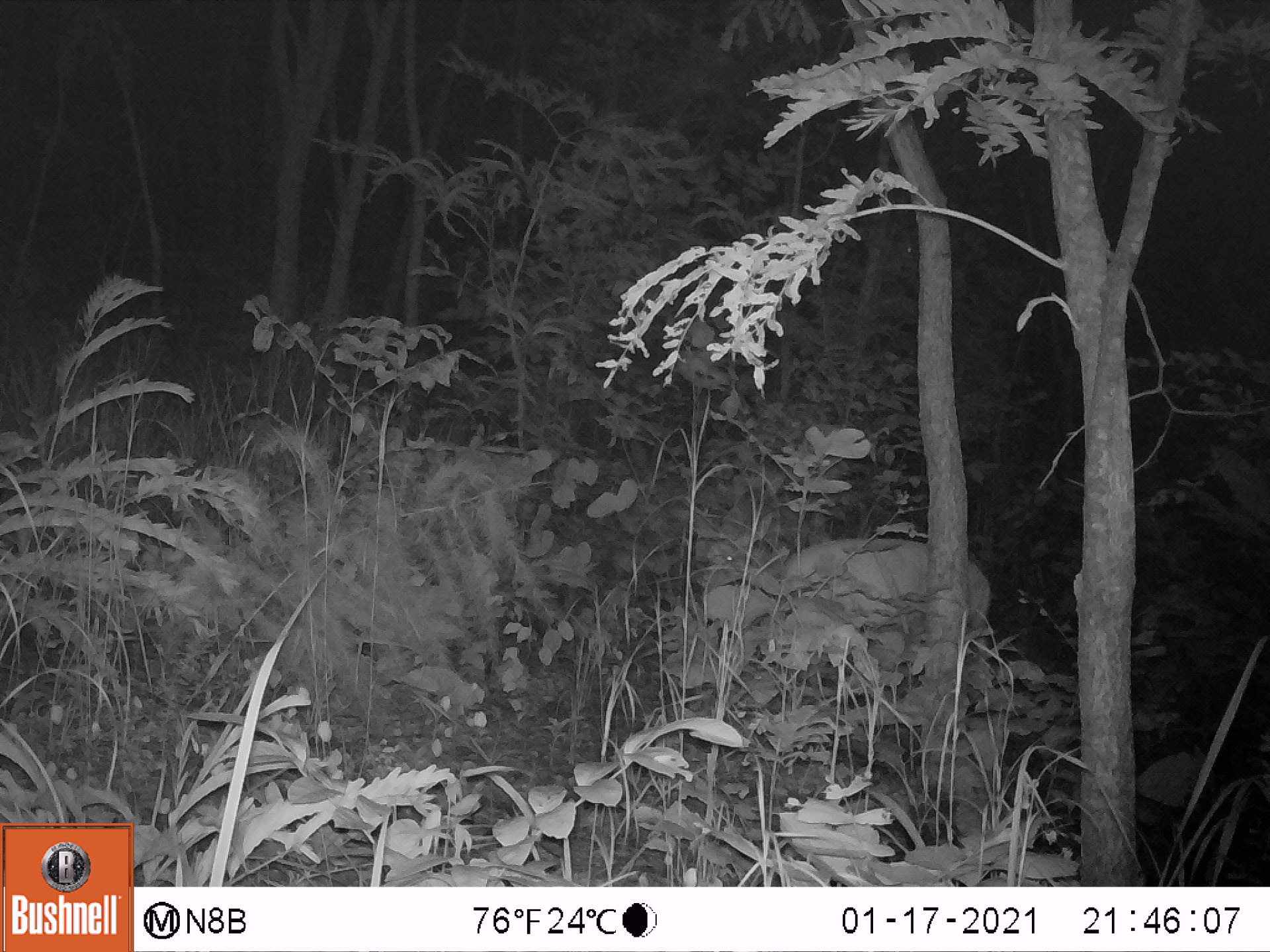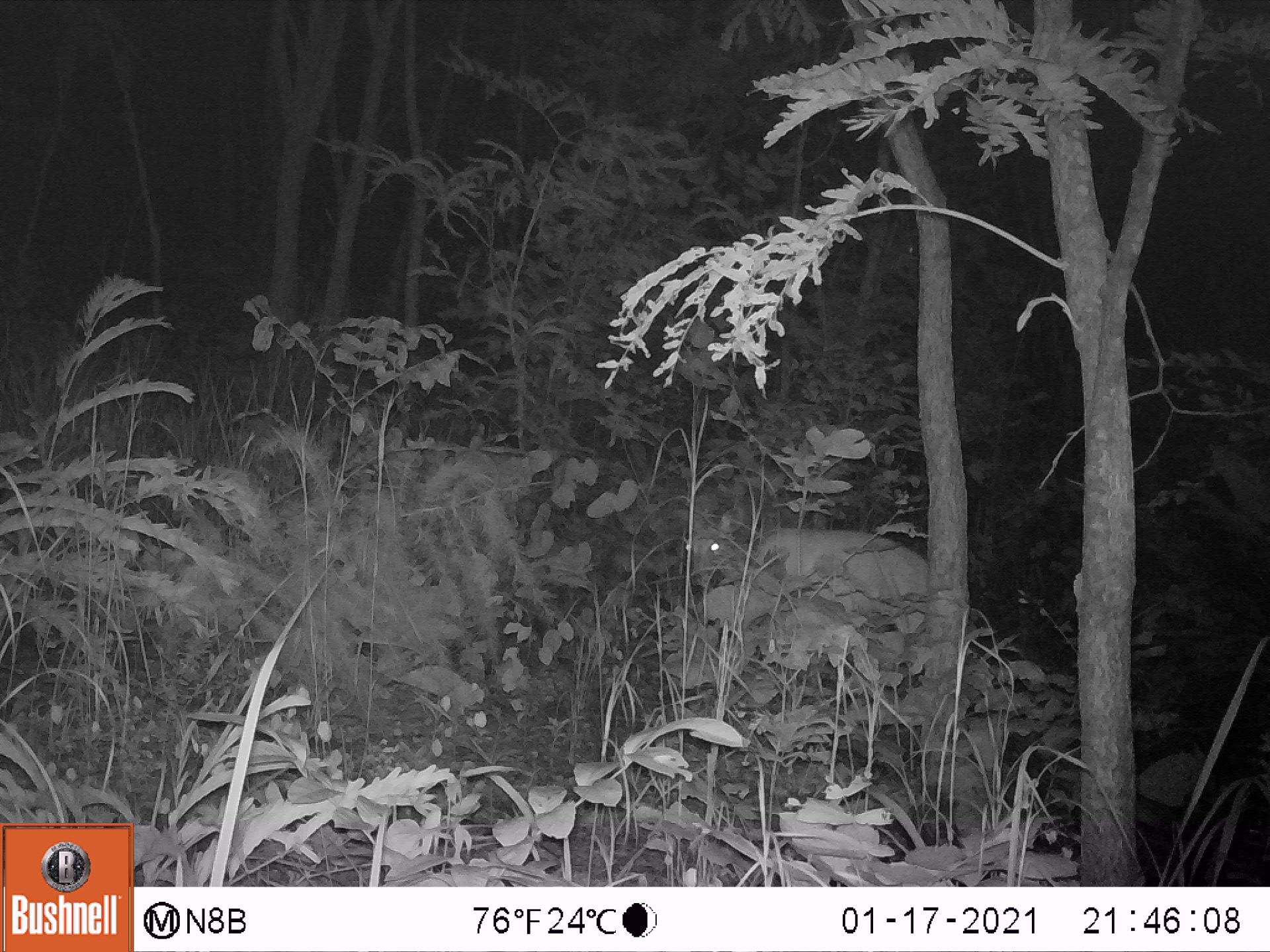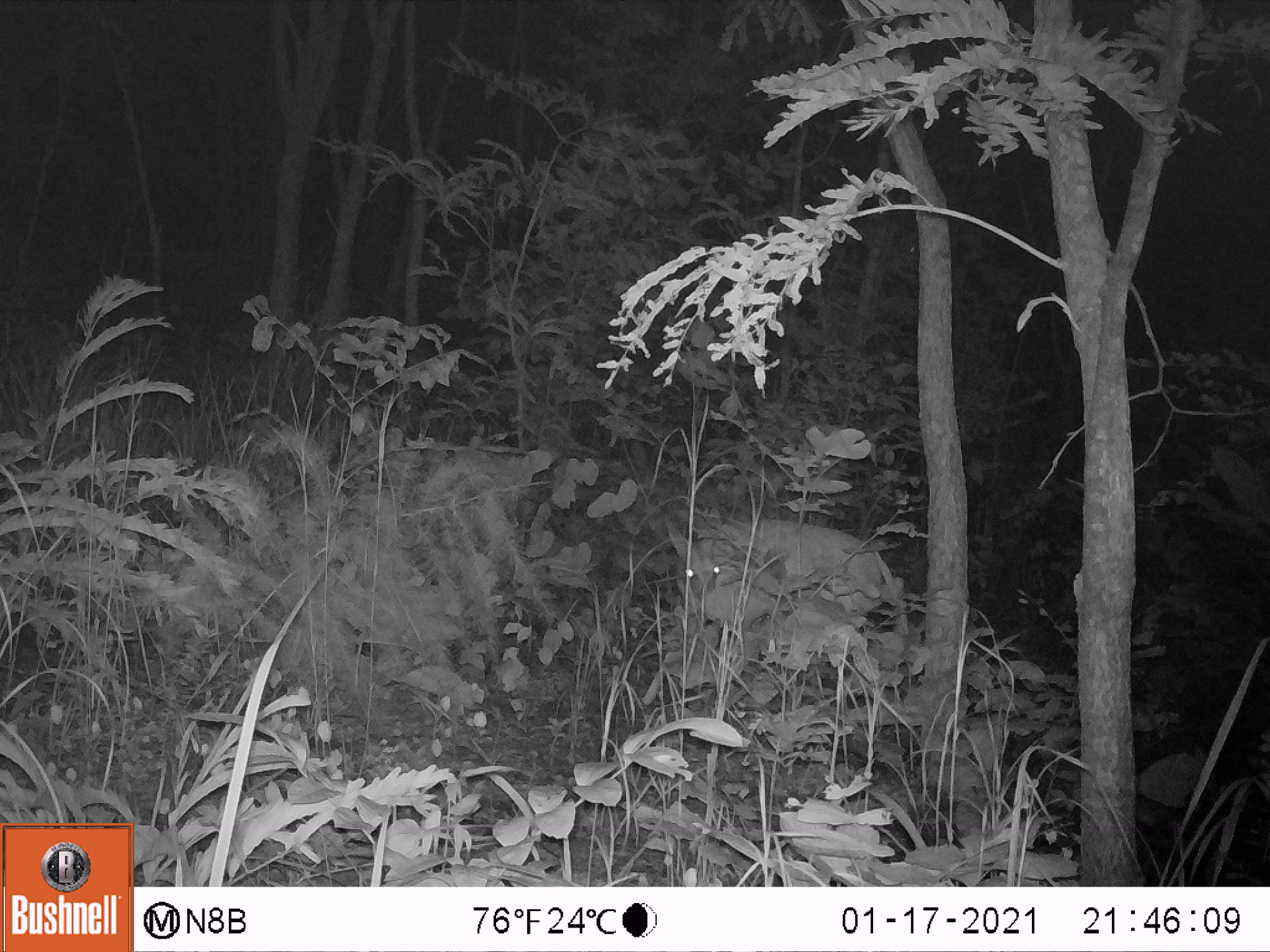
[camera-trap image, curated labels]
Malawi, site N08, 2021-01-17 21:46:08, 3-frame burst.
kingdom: Animalia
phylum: Chordata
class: Mammalia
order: Artiodactyla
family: Bovidae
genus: Tragelaphus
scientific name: Tragelaphus sylvaticus sylvaticus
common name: cape bushbuck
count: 1